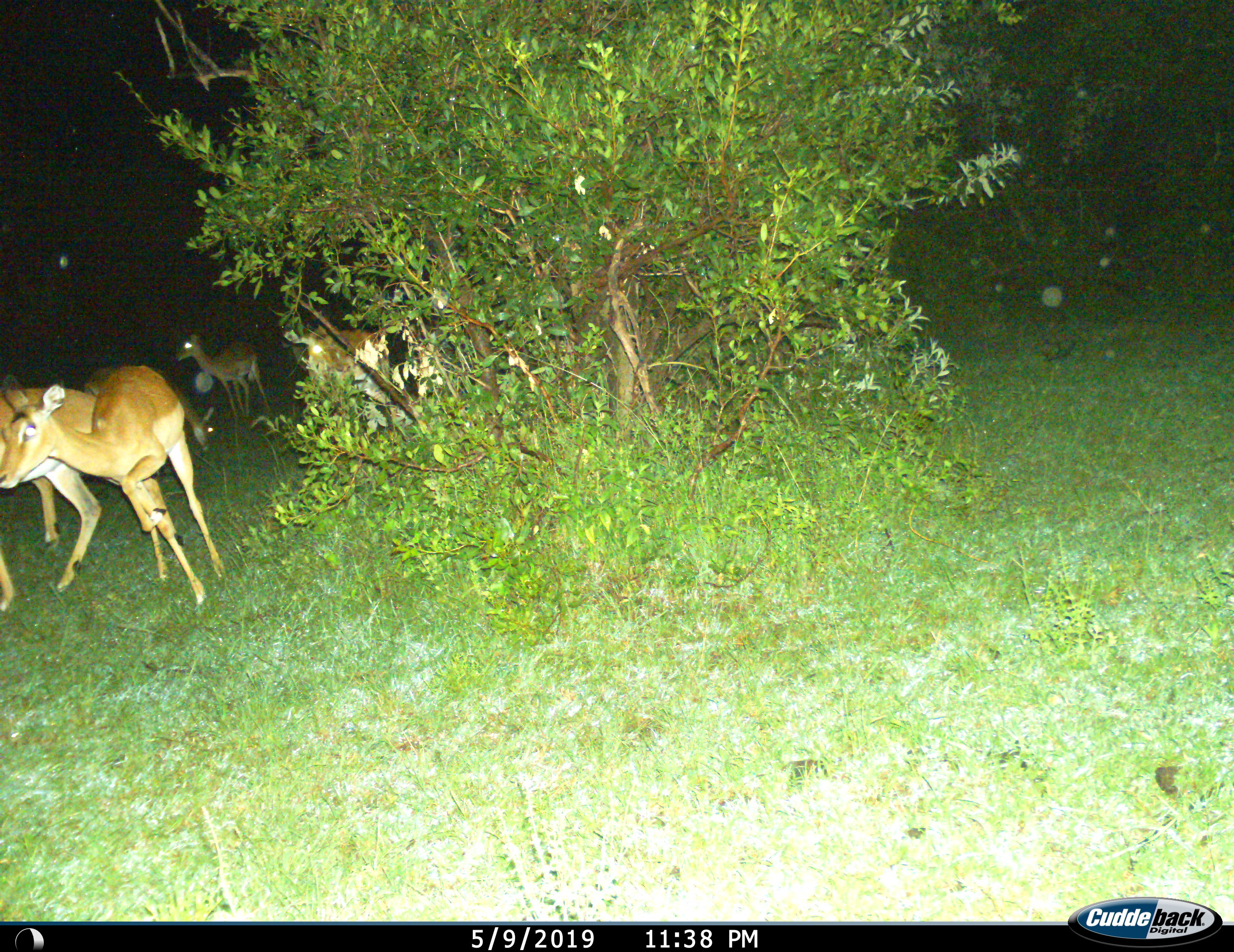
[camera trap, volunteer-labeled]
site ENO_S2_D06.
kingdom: Animalia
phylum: Chordata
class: Mammalia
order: Artiodactyla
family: Bovidae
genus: Aepyceros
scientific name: Aepyceros melampus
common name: impala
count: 5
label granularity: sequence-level